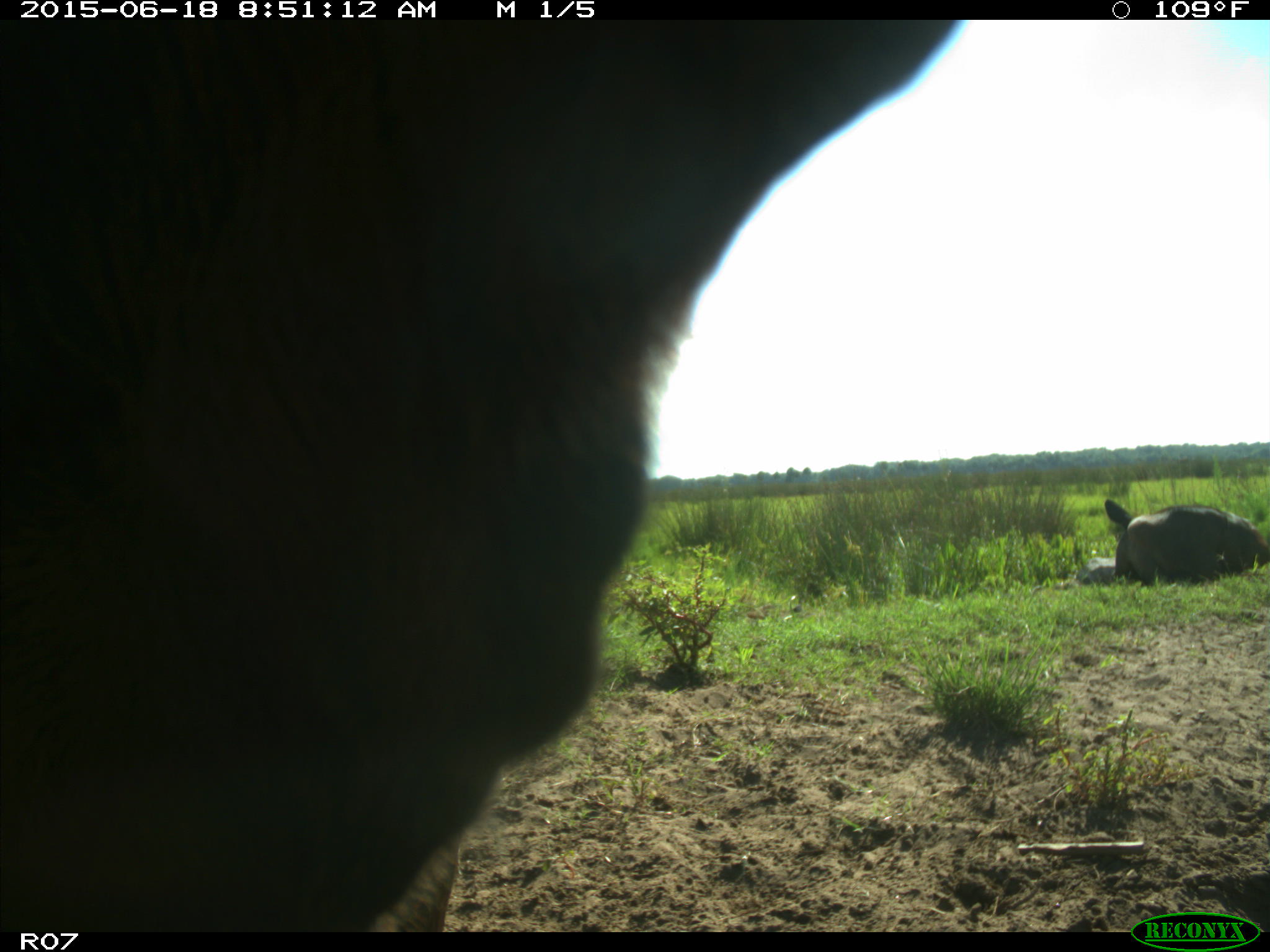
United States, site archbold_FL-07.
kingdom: Animalia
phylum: Chordata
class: Mammalia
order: Artiodactyla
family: Bovidae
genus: Bos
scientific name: Bos taurus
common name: domestic cow